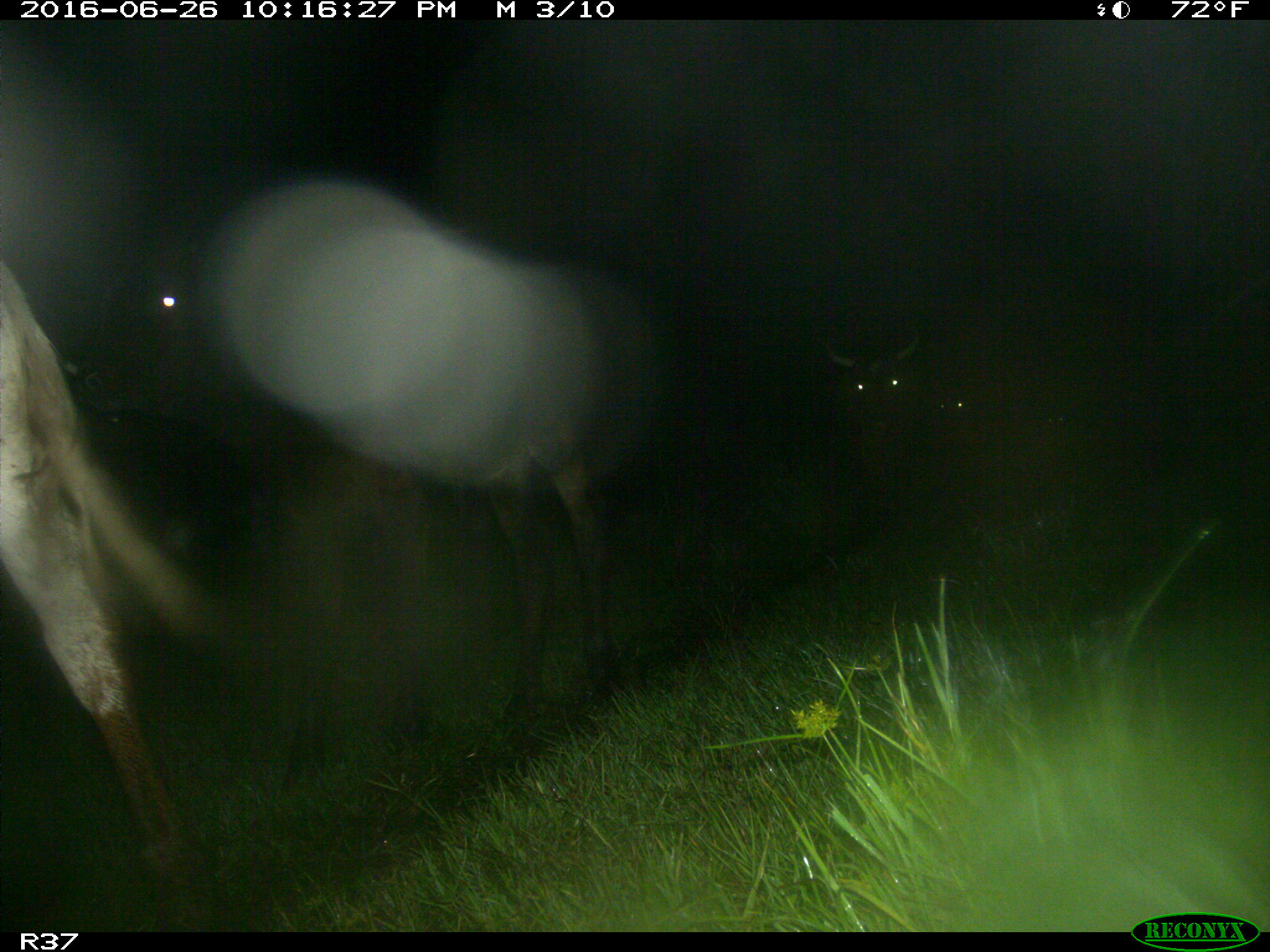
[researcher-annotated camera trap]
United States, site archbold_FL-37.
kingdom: Animalia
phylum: Chordata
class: Mammalia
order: Artiodactyla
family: Bovidae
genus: Bos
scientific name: Bos taurus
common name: domestic cow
Bos taurus (domestic cow).